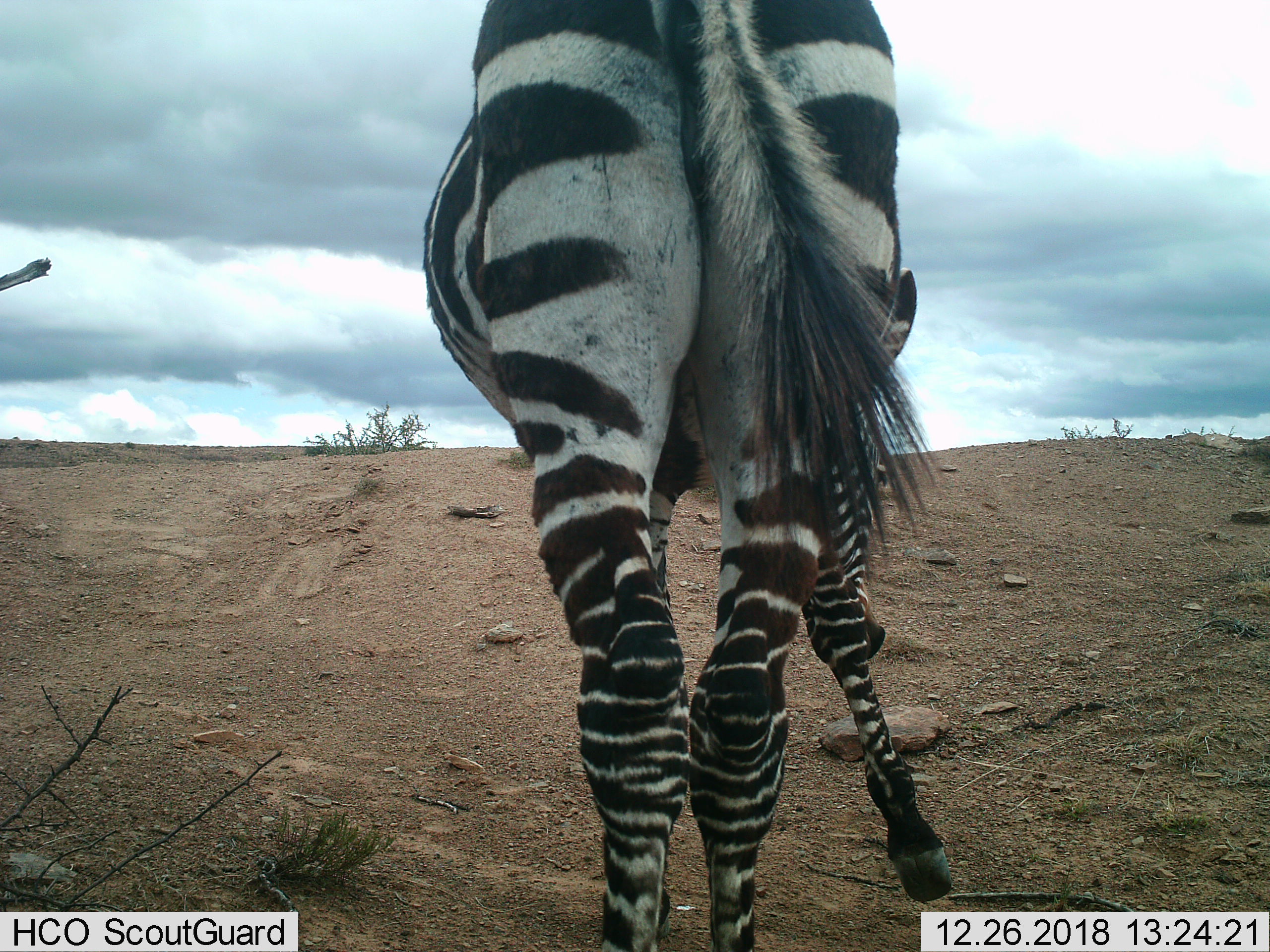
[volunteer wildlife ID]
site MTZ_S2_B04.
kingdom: Animalia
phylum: Chordata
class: Mammalia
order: Perissodactyla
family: Equidae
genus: Equus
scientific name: Equus zebra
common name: mountain zebra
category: zebramountain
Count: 1.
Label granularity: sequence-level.